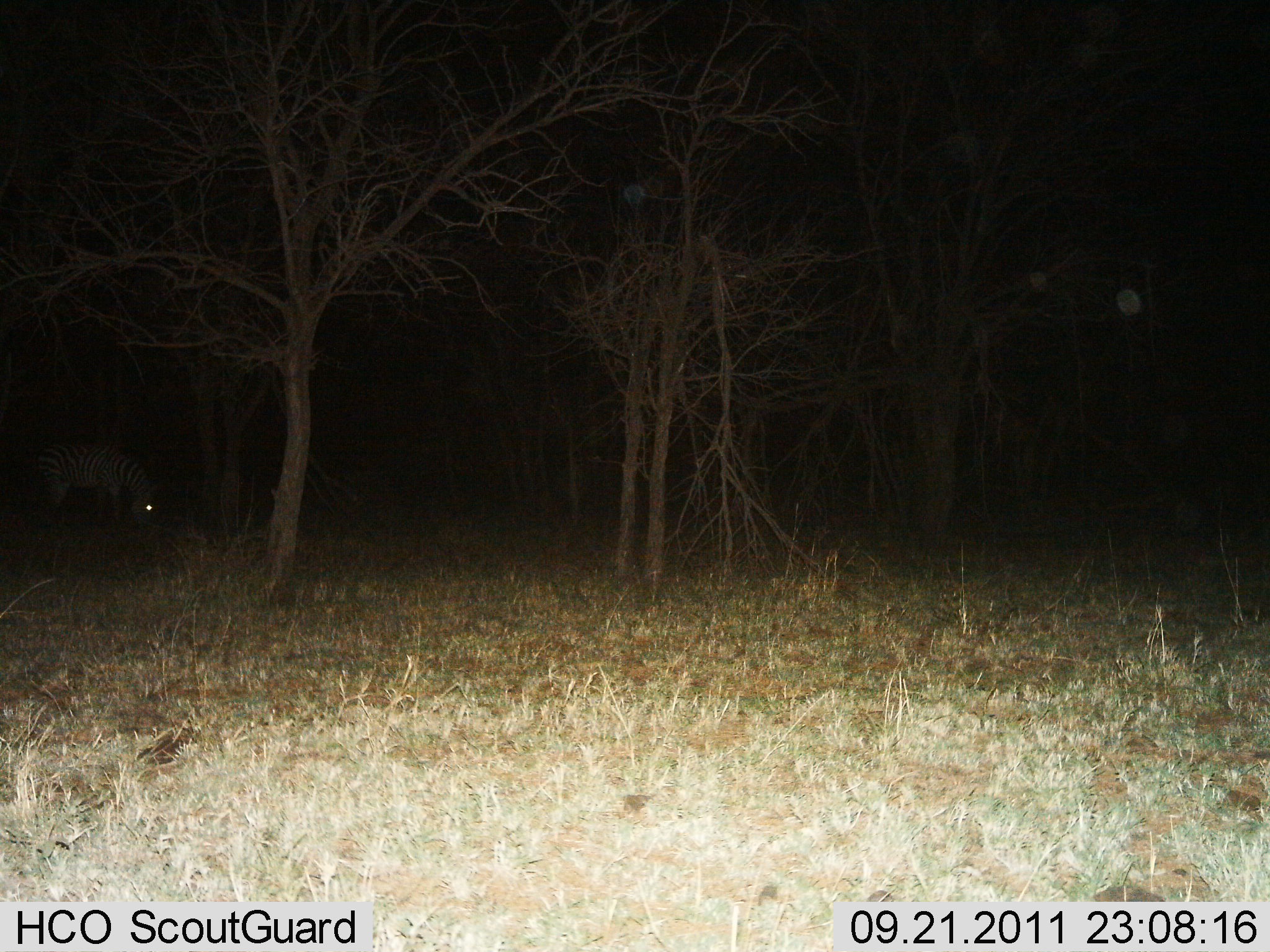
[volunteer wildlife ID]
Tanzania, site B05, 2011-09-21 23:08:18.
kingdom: Animalia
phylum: Chordata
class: Mammalia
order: Perissodactyla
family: Equidae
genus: Equus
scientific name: Equus quagga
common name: plains zebra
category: zebra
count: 1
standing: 13%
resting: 0%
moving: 0%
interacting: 0%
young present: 0%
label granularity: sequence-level